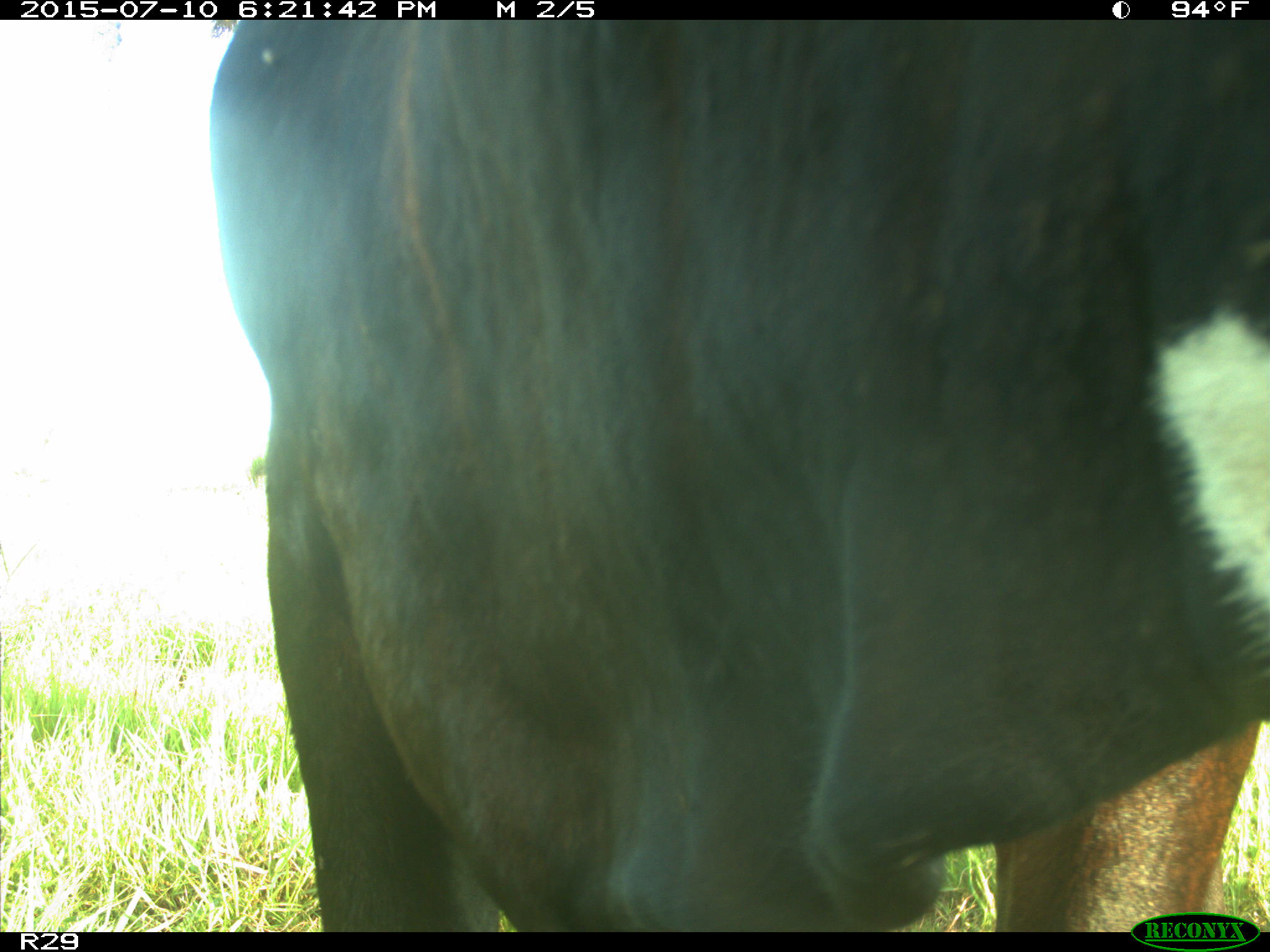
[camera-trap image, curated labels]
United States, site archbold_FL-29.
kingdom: Animalia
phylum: Chordata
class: Mammalia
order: Artiodactyla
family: Bovidae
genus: Bos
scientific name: Bos taurus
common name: domestic cow